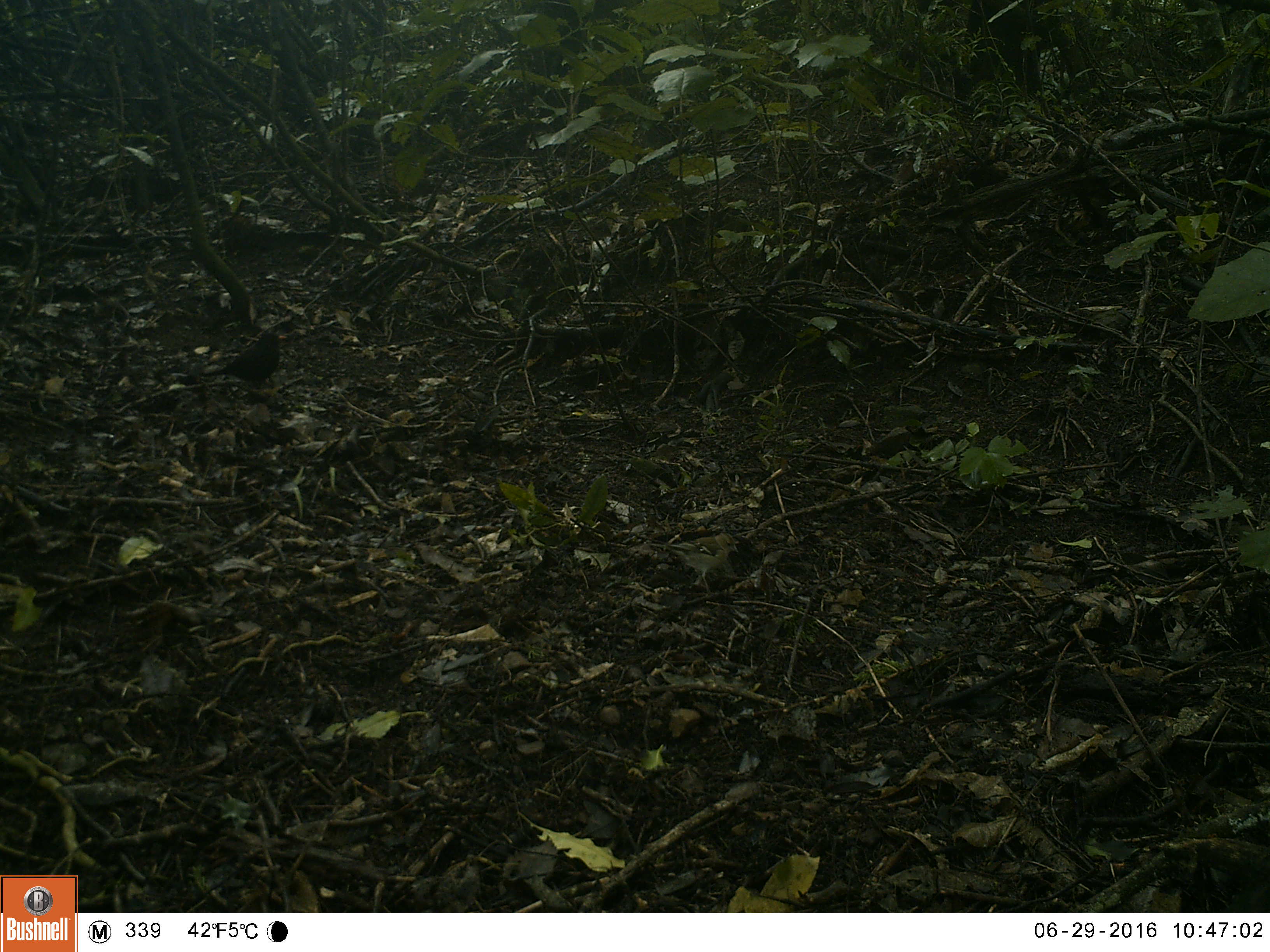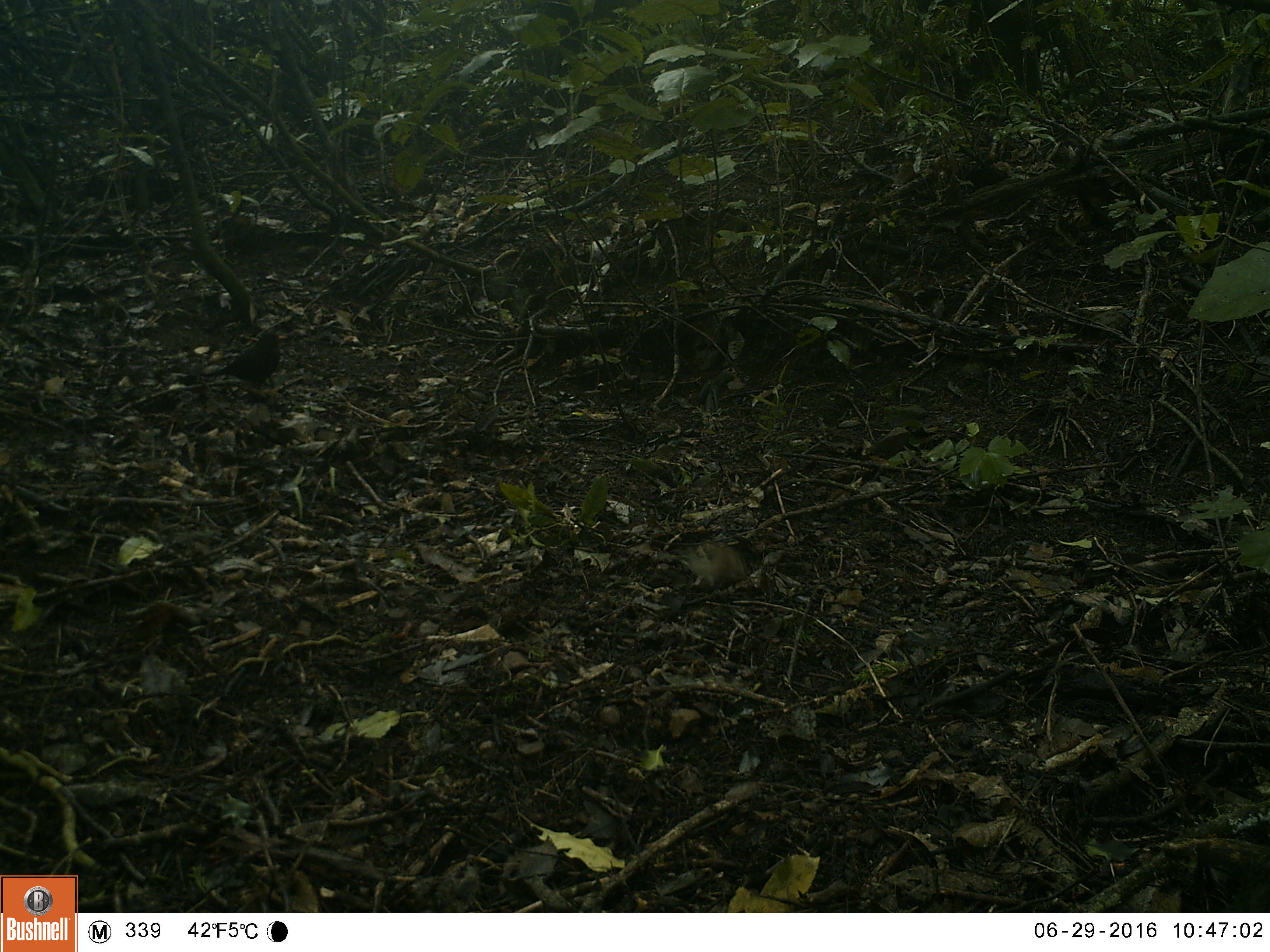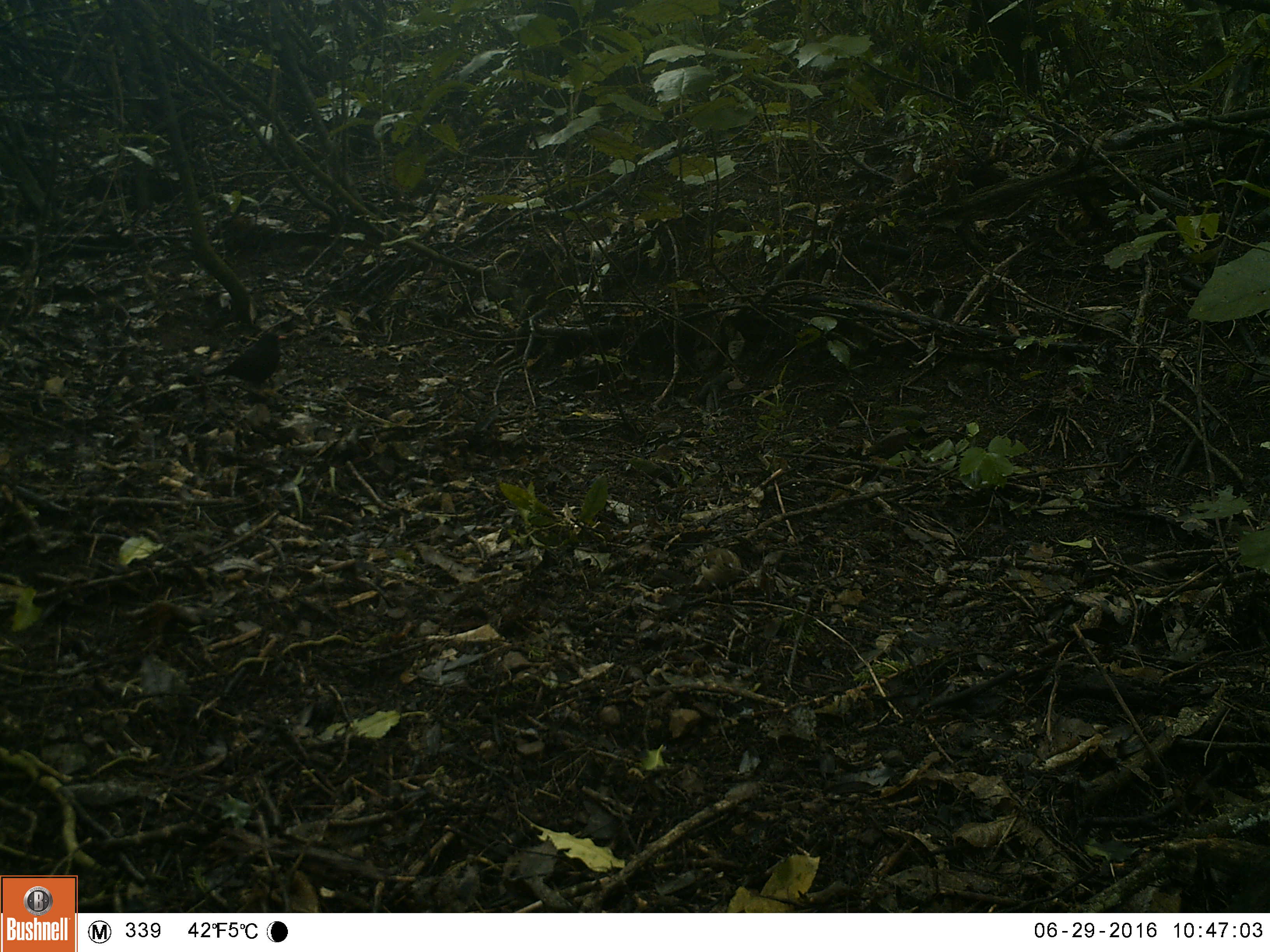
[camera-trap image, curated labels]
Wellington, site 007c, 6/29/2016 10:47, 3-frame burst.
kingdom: Animalia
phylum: Chordata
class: Aves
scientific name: Aves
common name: bird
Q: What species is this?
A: Bird (Aves).